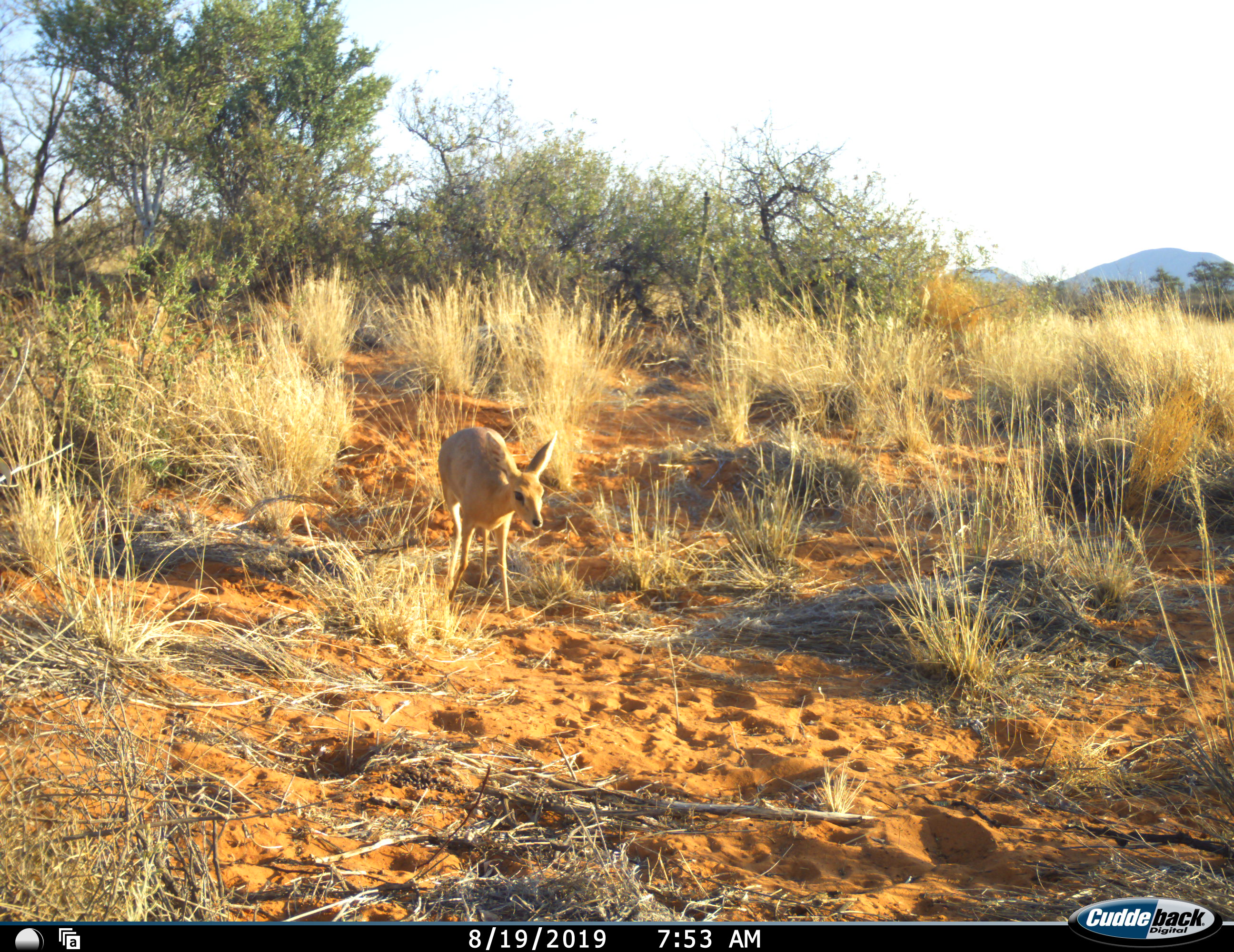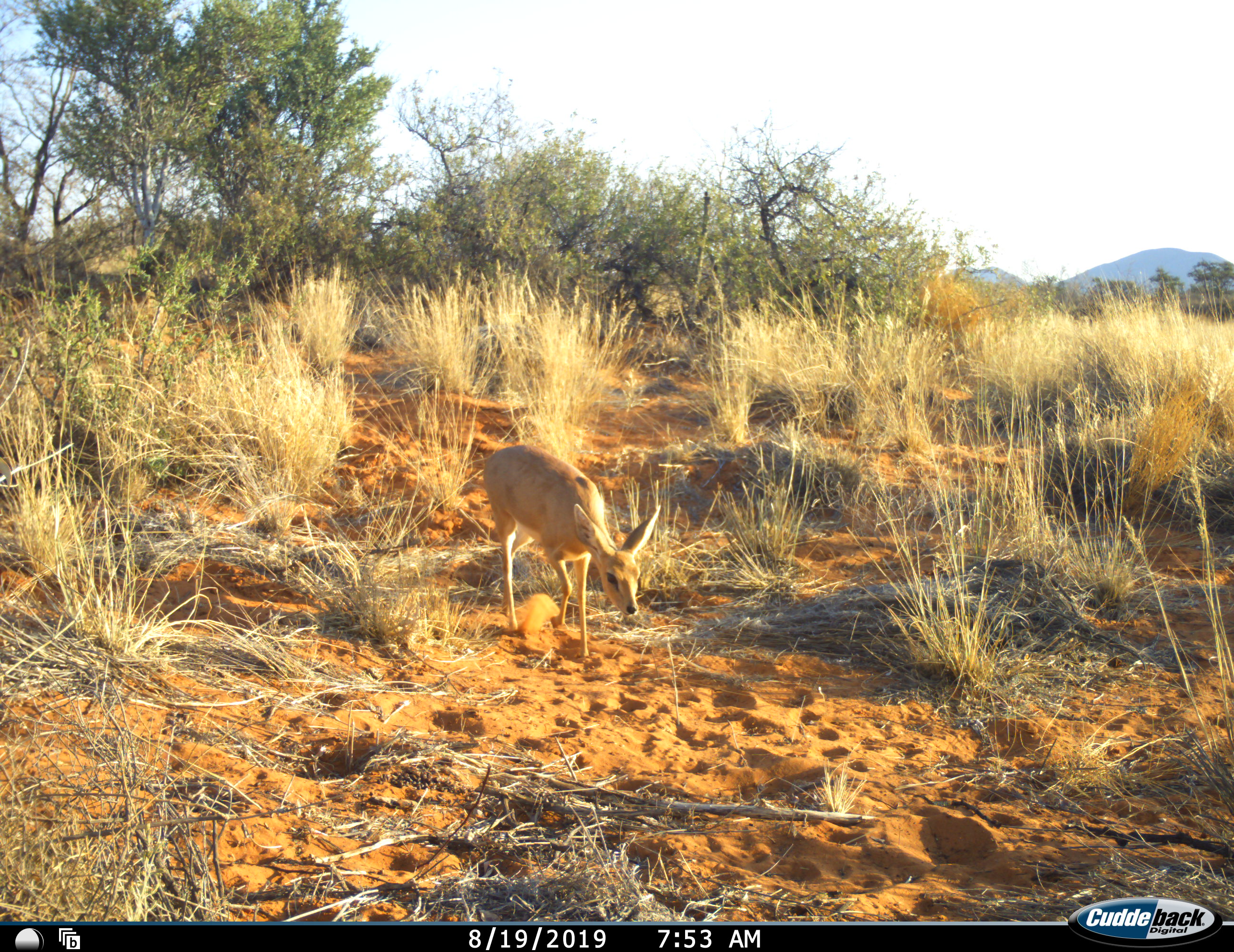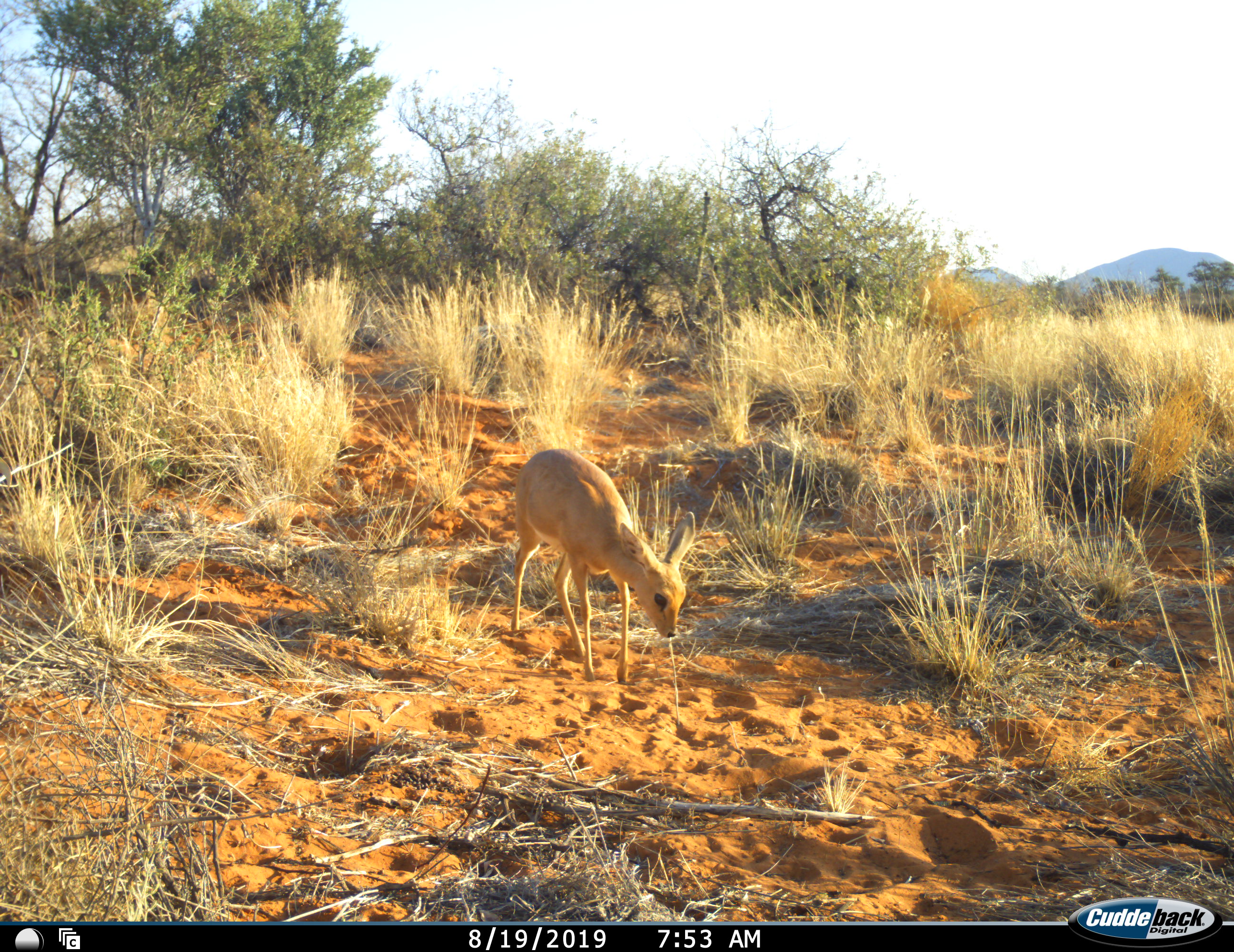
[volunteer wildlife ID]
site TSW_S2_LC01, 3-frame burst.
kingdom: Animalia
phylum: Chordata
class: Mammalia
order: Artiodactyla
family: Bovidae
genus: Raphicerus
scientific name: Raphicerus campestris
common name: steenbok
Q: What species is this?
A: Steenbok (Raphicerus campestris).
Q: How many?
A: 1.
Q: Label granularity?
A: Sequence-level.